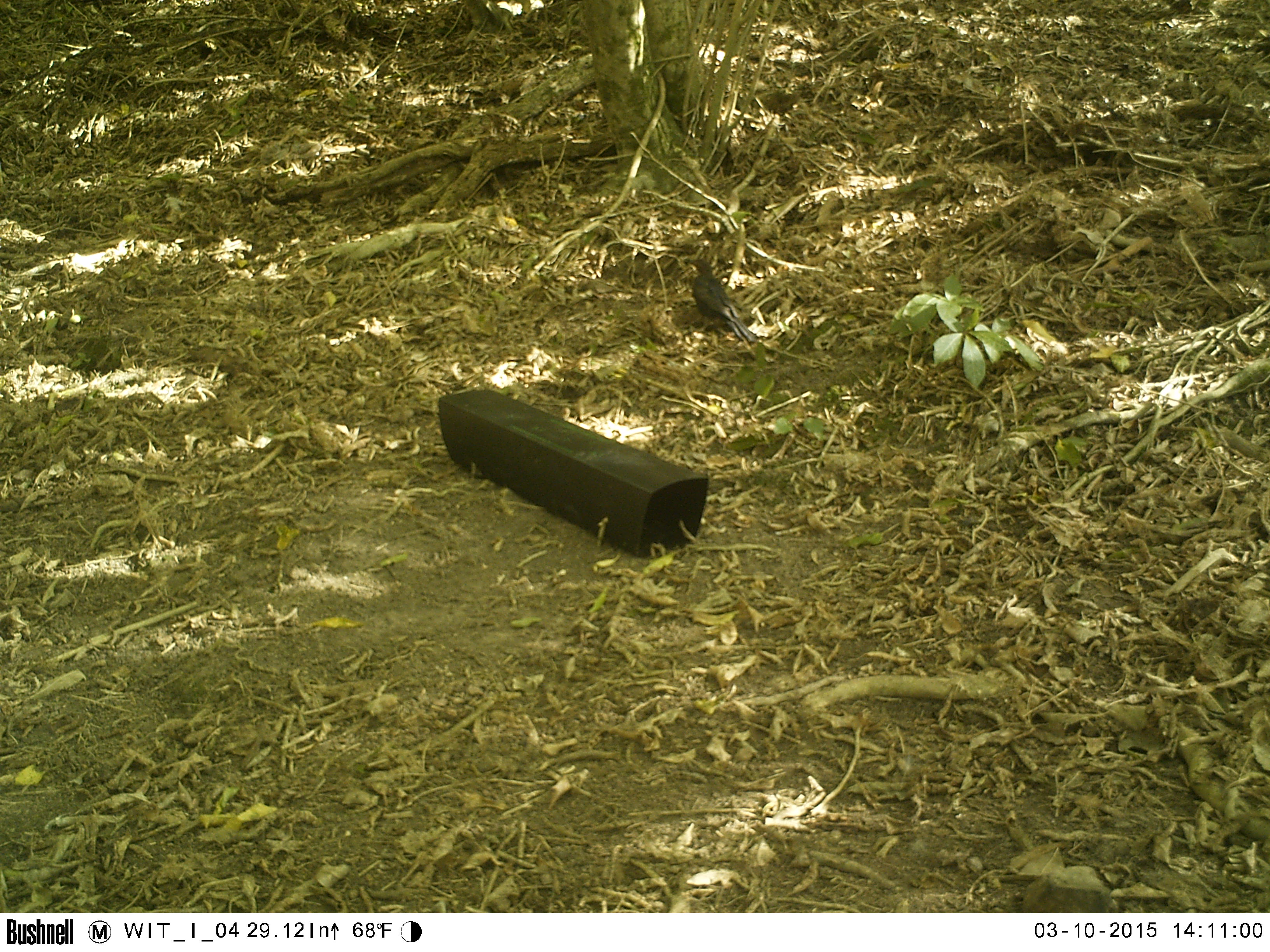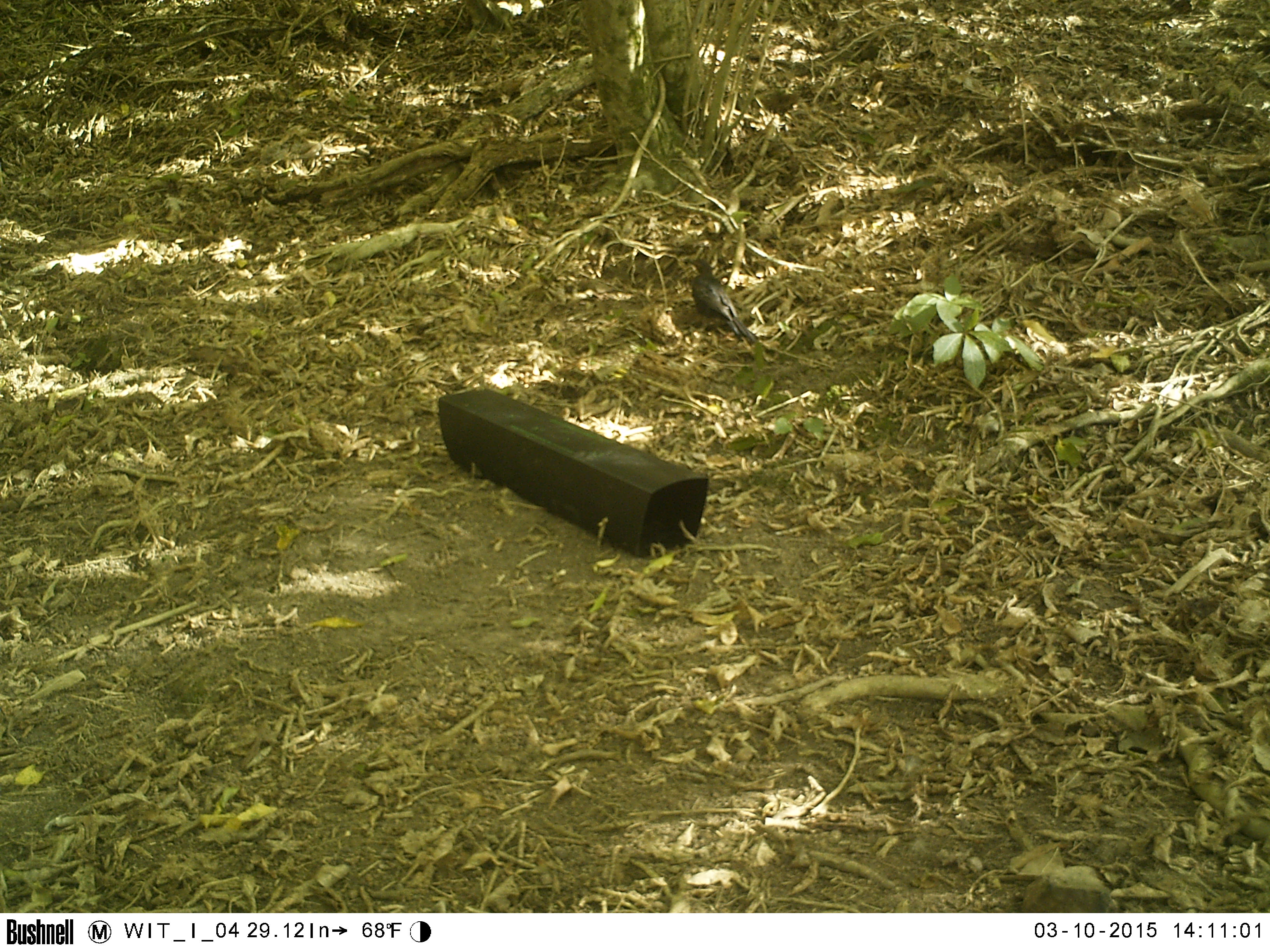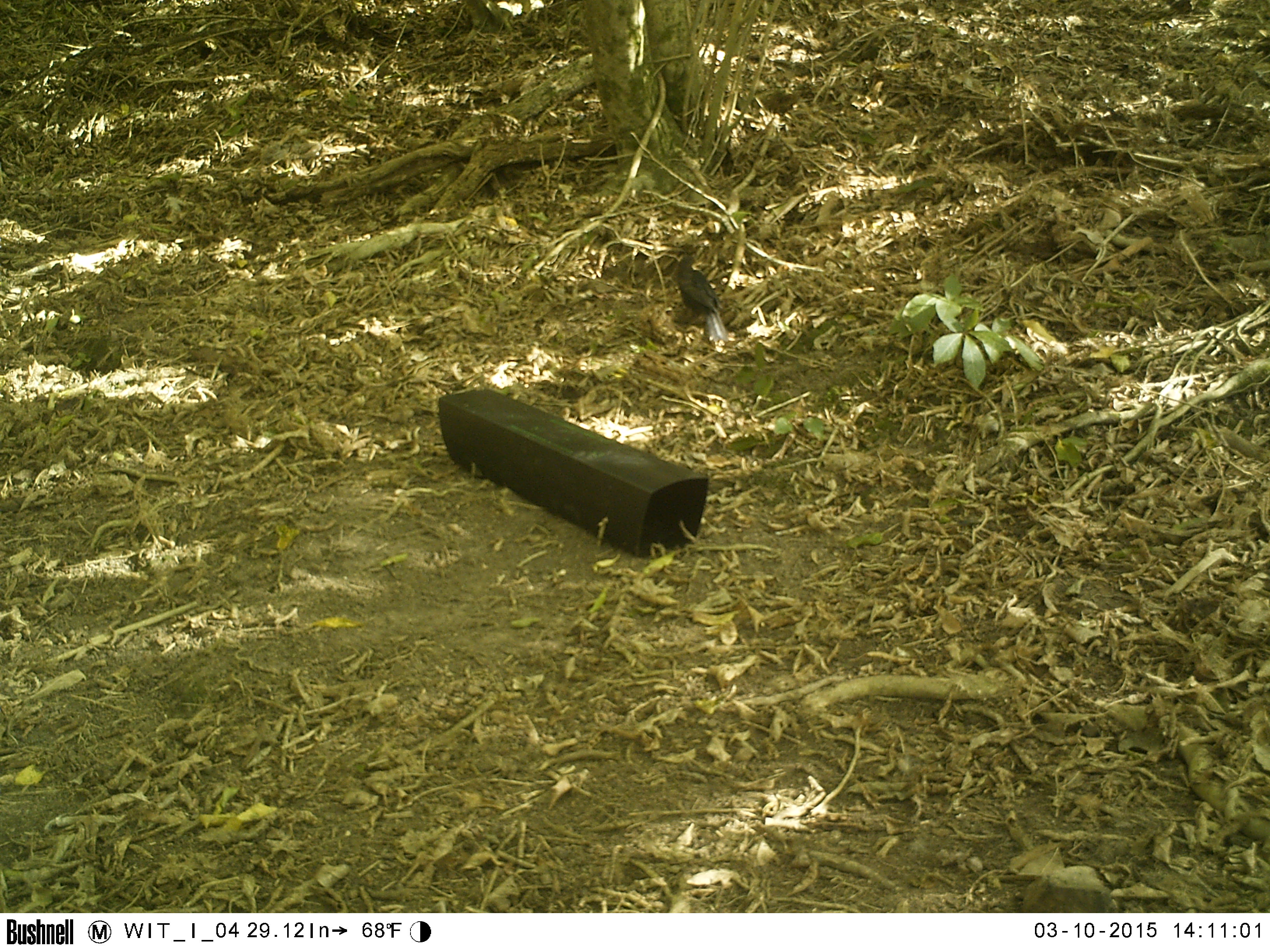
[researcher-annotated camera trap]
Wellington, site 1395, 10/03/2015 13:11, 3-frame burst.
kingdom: Animalia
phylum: Chordata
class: Aves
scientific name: Aves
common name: bird